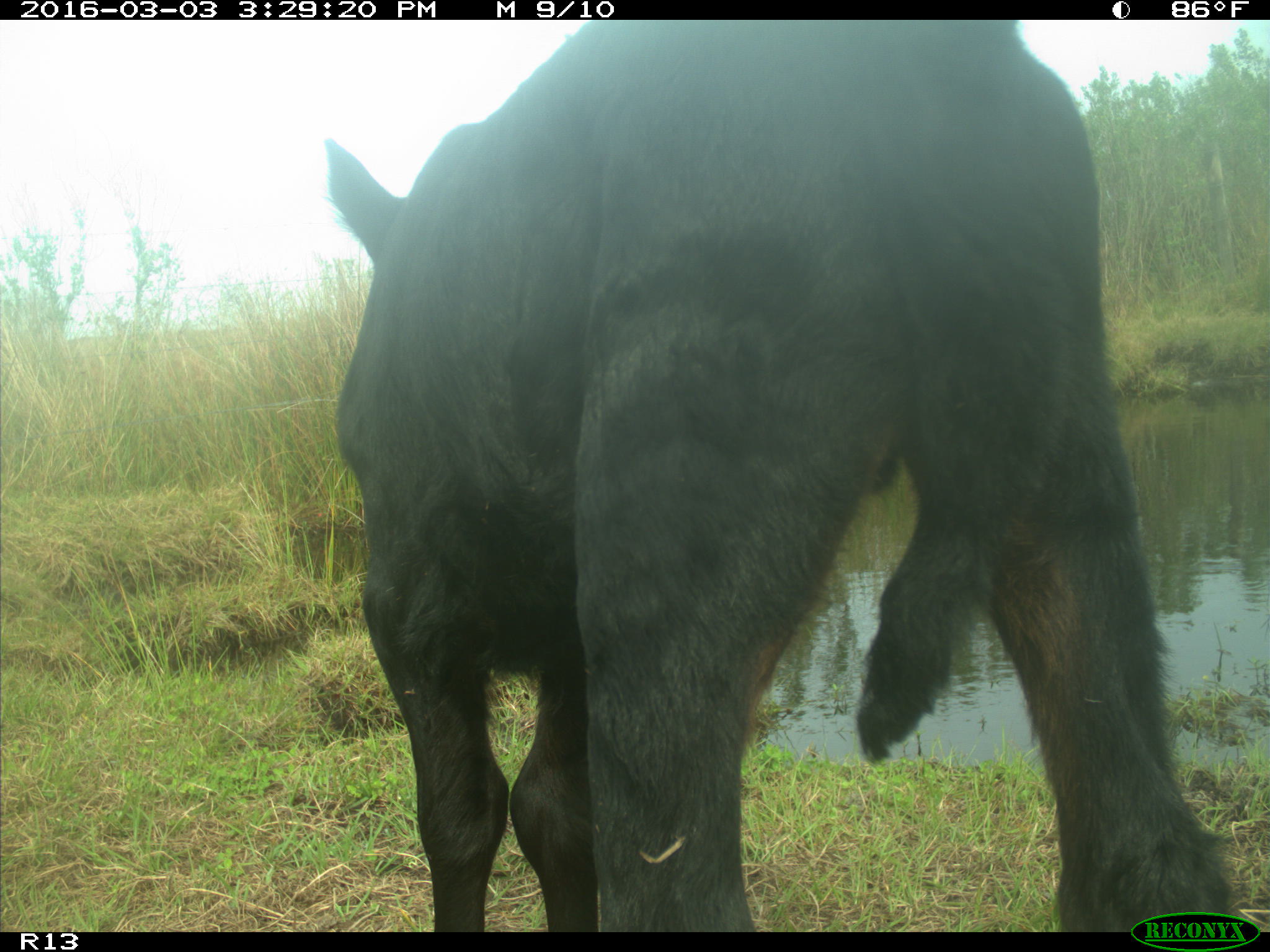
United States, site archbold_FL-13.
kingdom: Animalia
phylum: Chordata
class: Mammalia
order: Artiodactyla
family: Bovidae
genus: Bos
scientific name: Bos taurus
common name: domestic cow